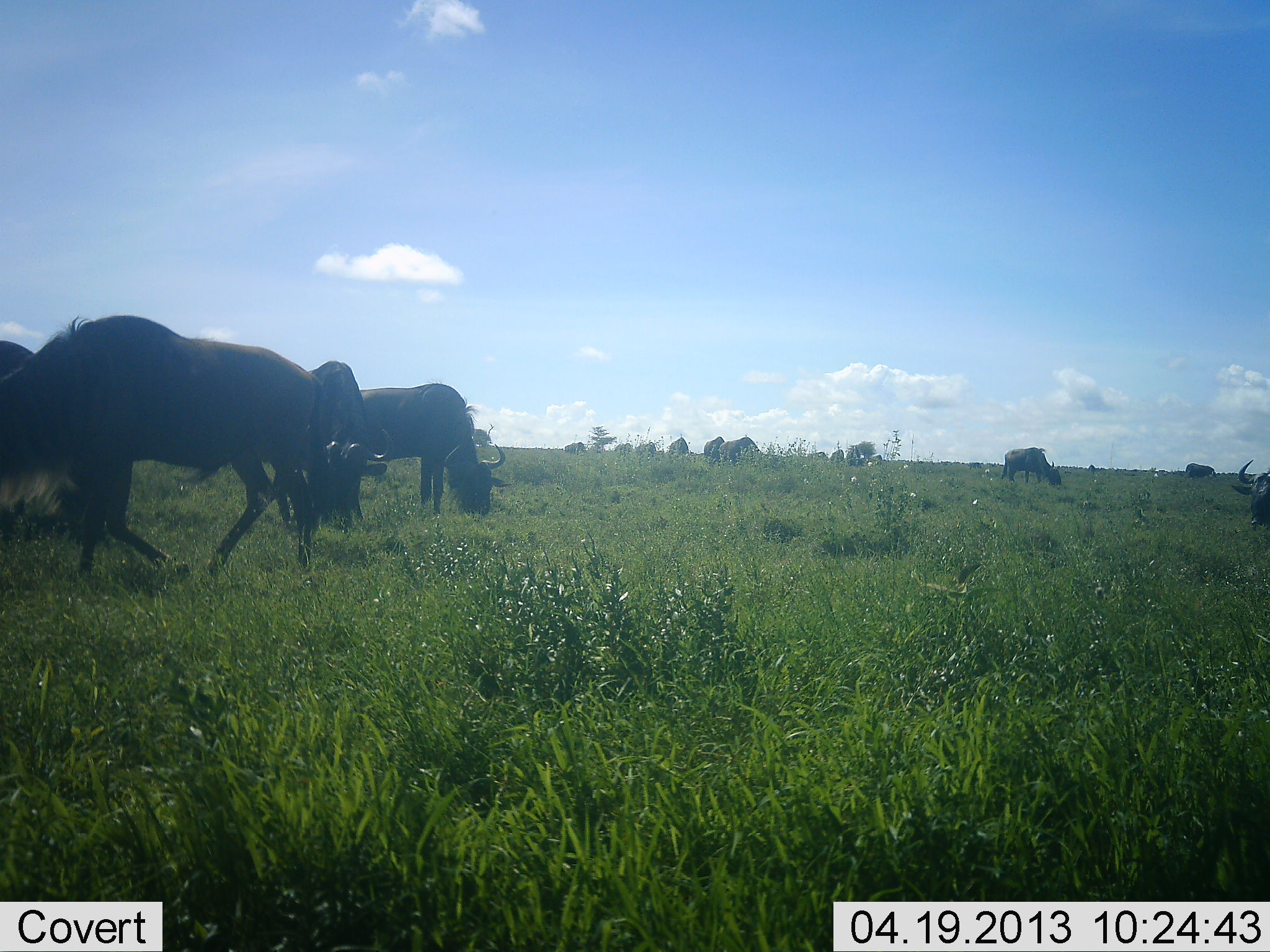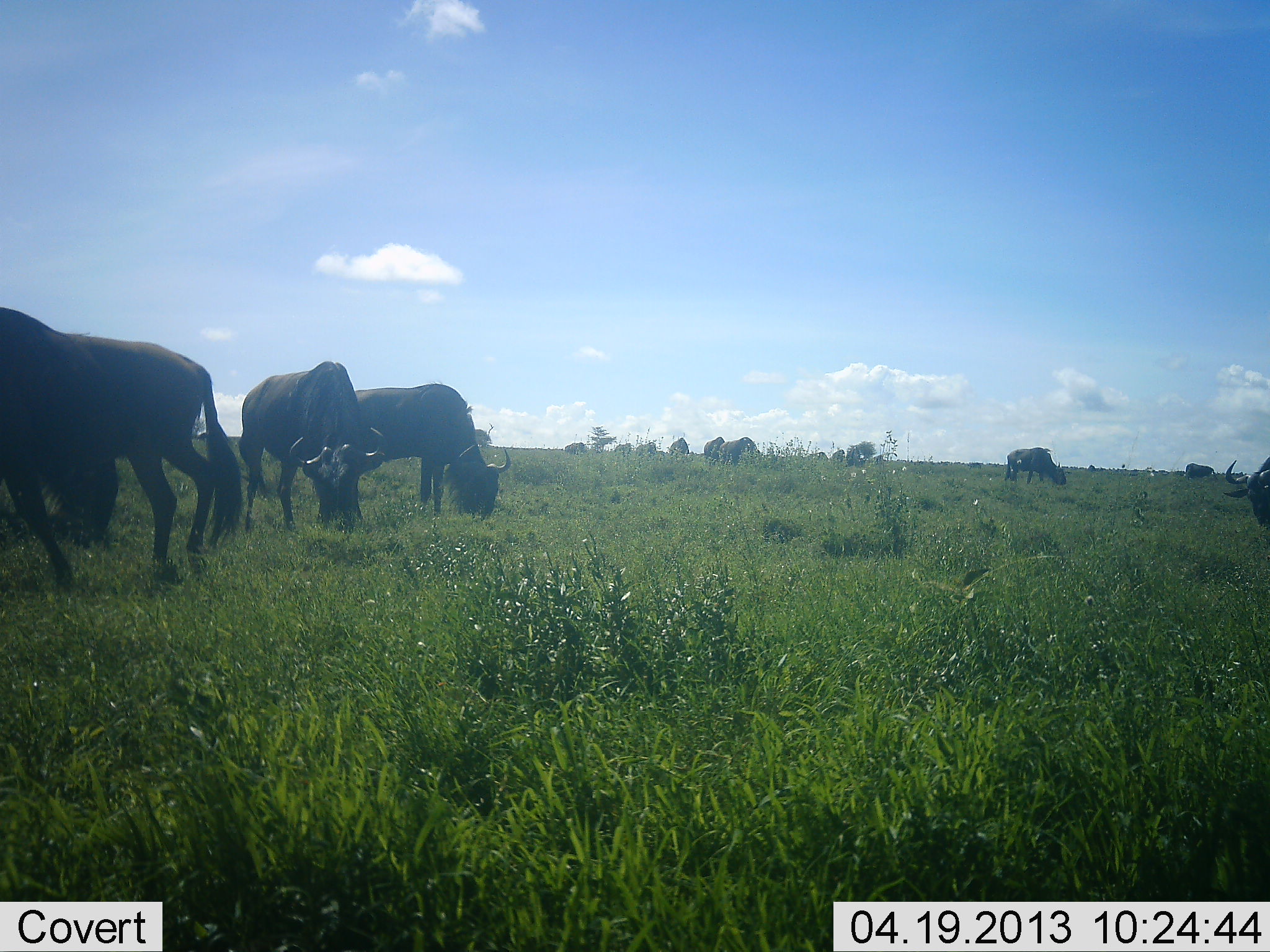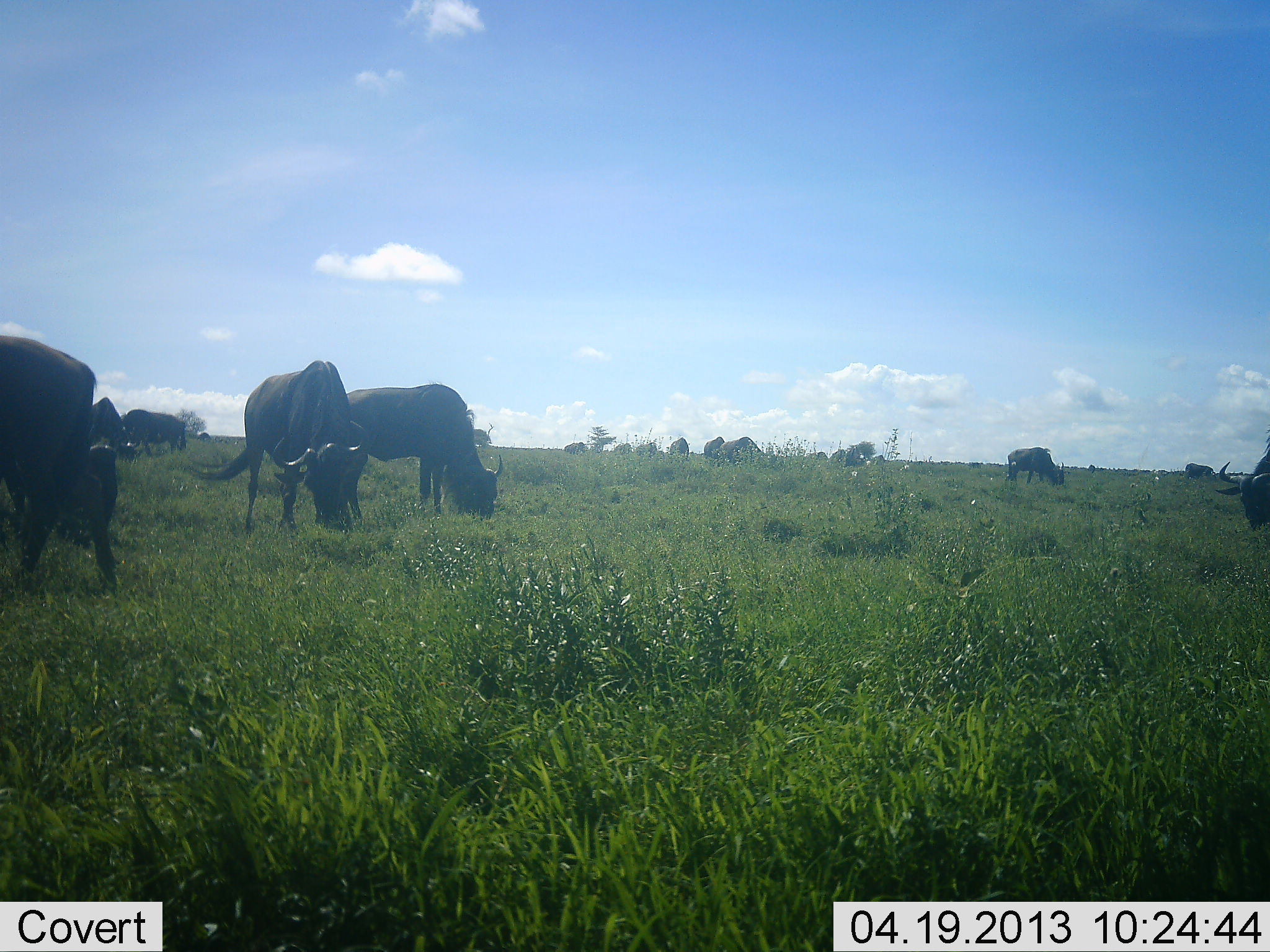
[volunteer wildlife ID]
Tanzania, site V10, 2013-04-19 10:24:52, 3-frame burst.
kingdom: Animalia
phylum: Chordata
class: Mammalia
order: Artiodactyla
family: Bovidae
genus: Connochaetes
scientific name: Connochaetes taurinus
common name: blue wildebeest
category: wildebeest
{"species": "wildebeest (blue wildebeest) (Connochaetes taurinus)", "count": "11-50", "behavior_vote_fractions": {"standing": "33%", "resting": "0%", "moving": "42%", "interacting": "6%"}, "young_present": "0%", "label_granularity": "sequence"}